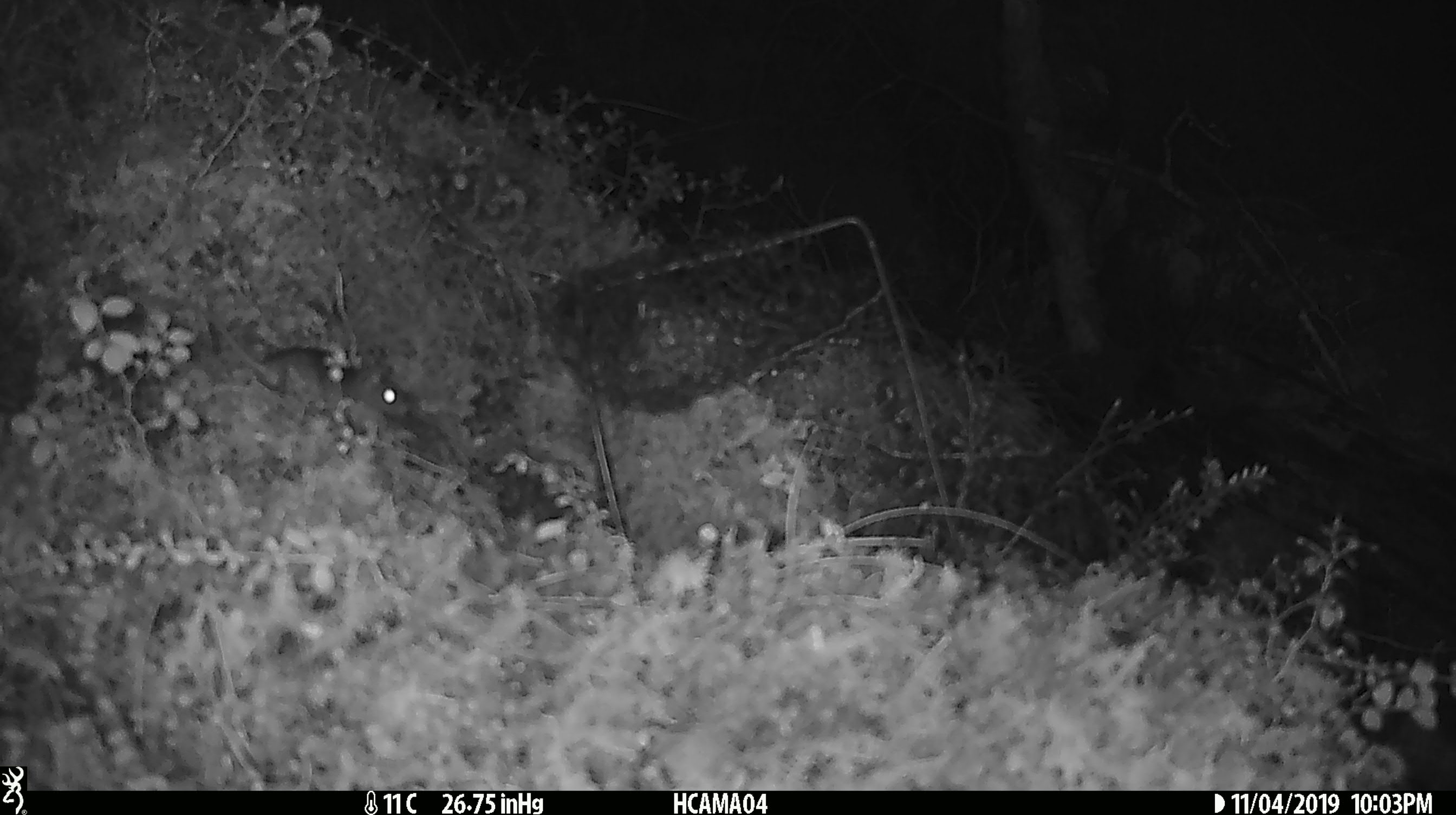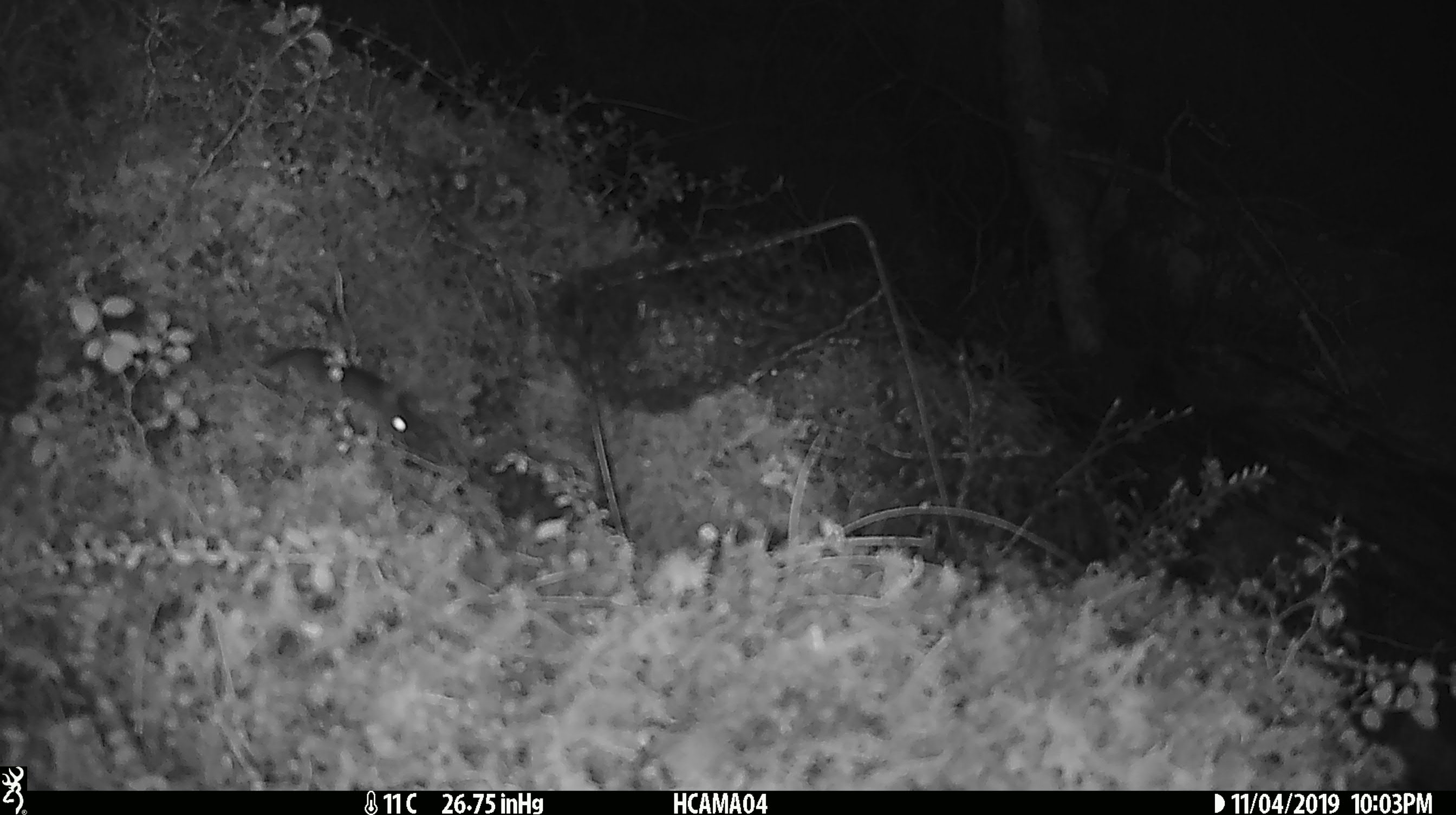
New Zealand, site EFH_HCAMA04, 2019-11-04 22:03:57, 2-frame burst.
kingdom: Animalia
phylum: Chordata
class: Mammalia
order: Rodentia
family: Muridae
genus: Mus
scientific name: Mus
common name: mouse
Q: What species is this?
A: Mouse (Mus).